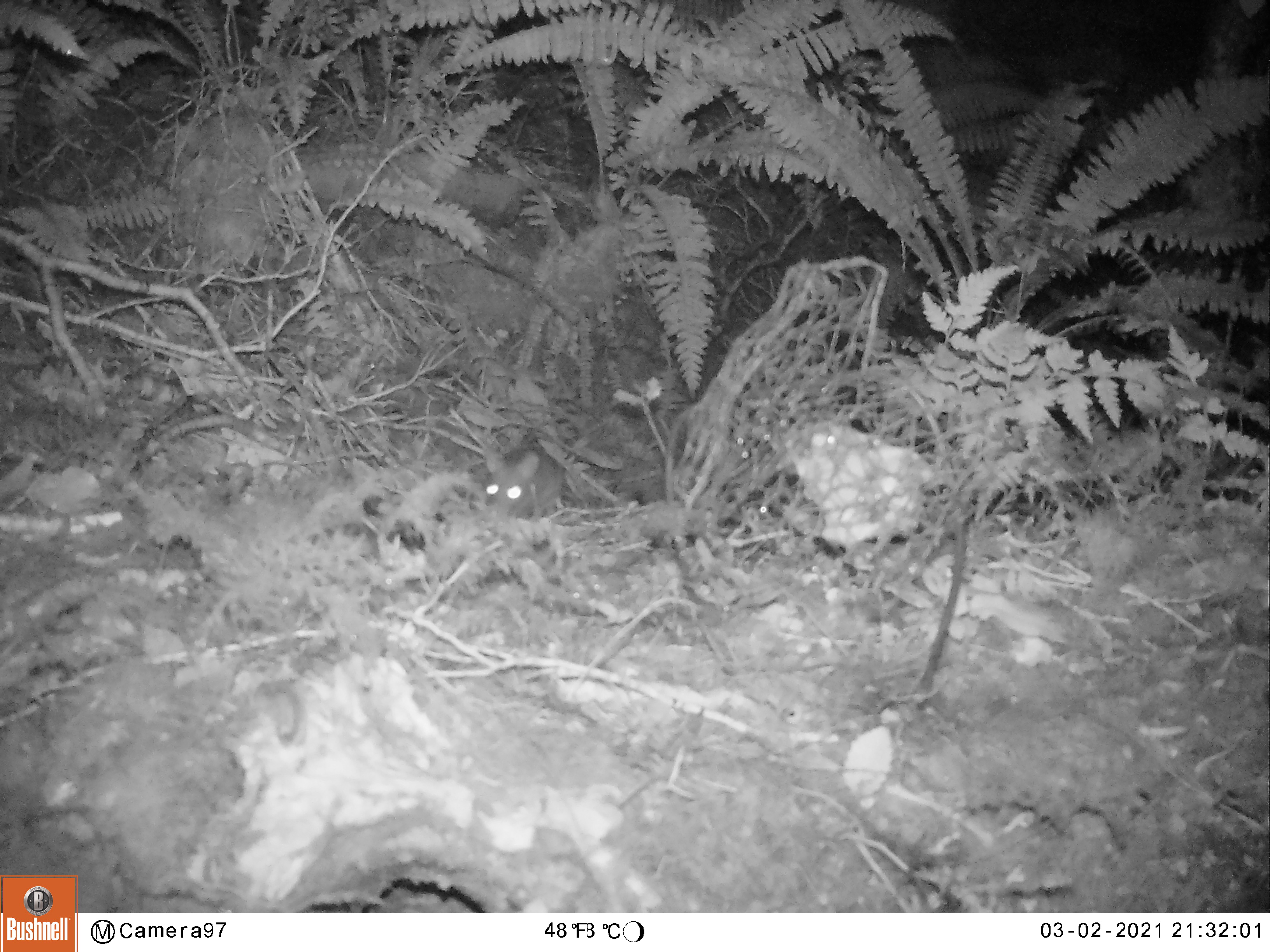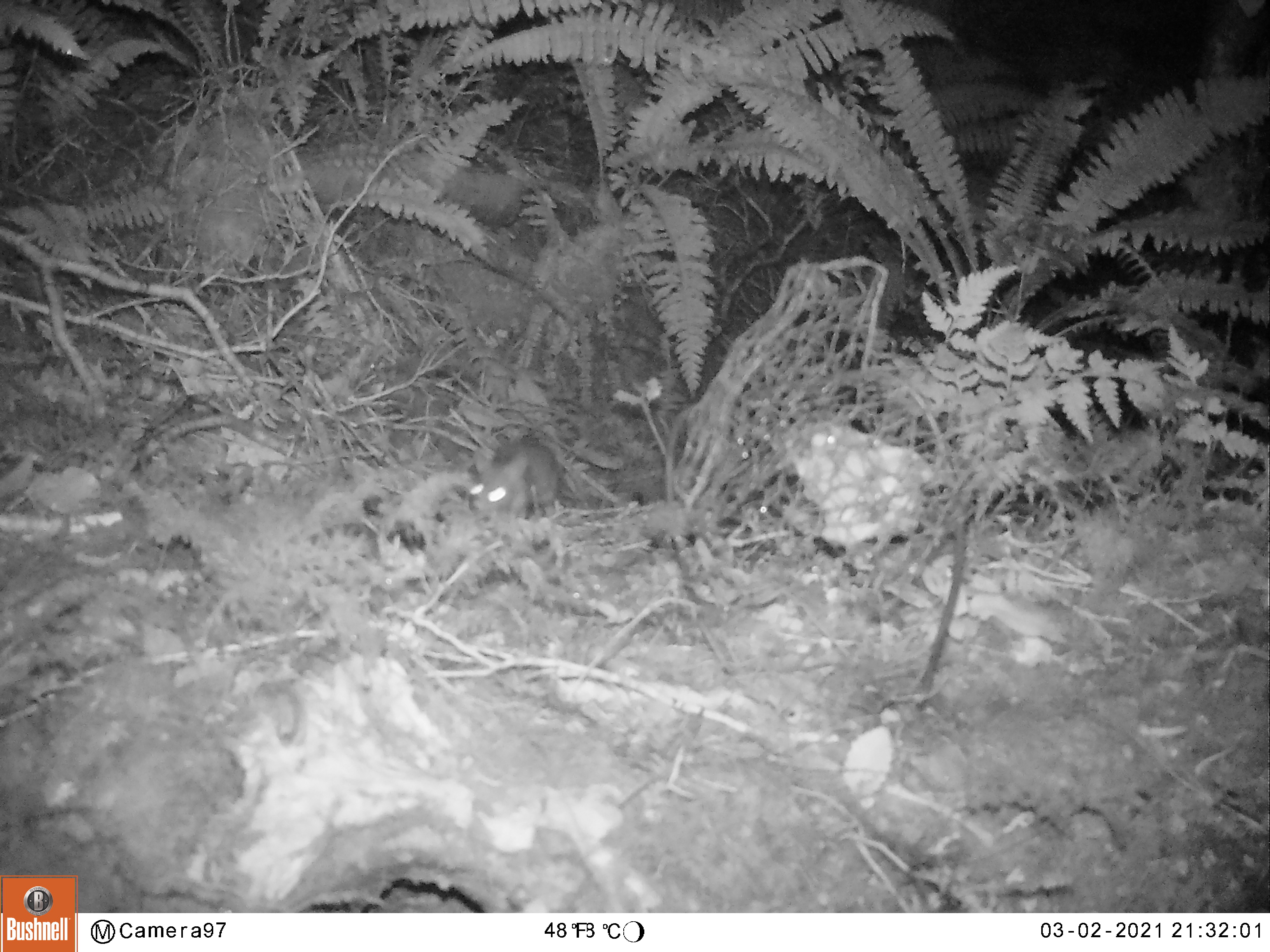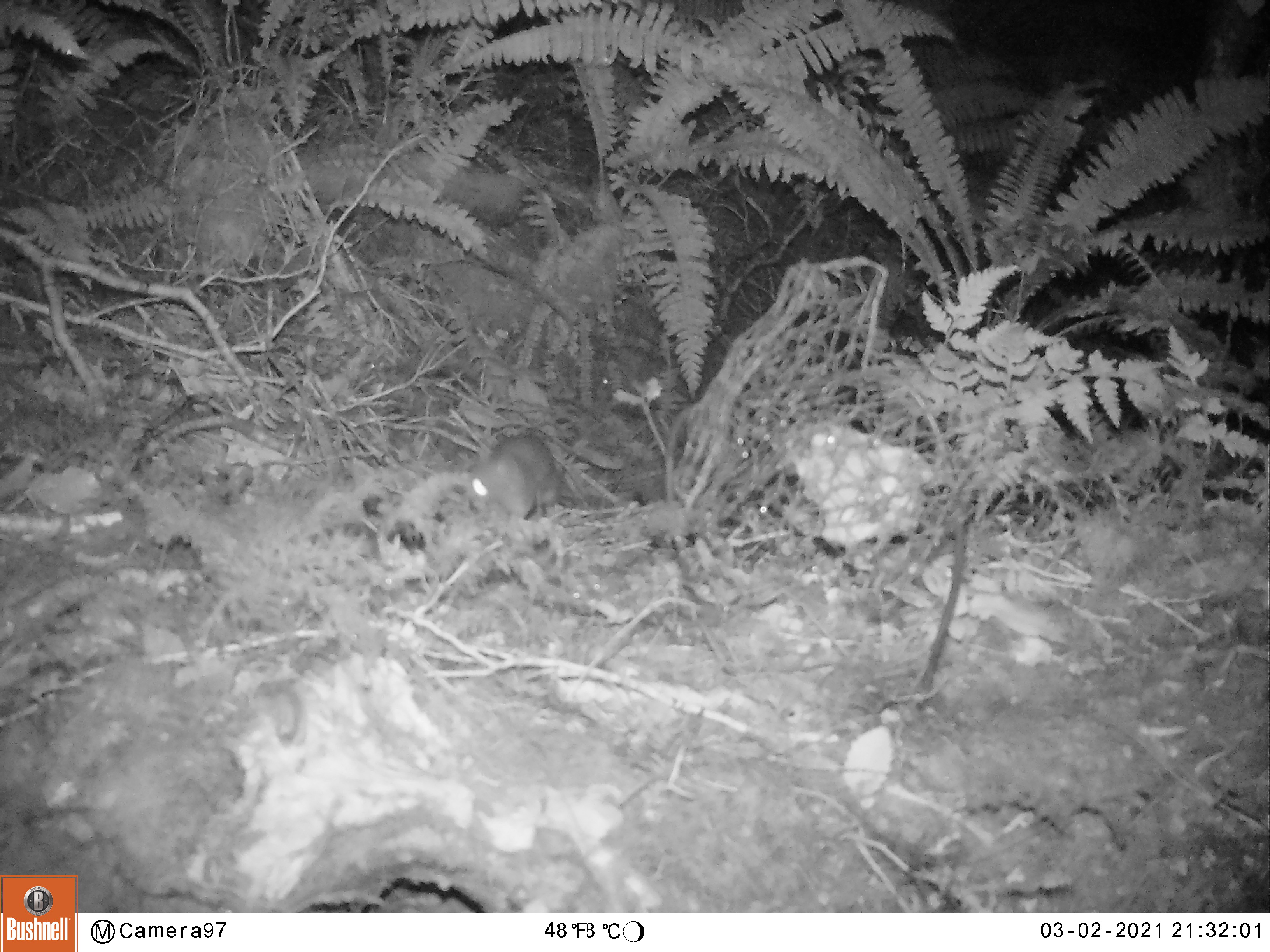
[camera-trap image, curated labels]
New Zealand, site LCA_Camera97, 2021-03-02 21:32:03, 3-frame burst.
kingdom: Animalia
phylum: Chordata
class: Mammalia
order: Rodentia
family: Muridae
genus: Rattus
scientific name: Rattus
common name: rat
Rat (Rattus).